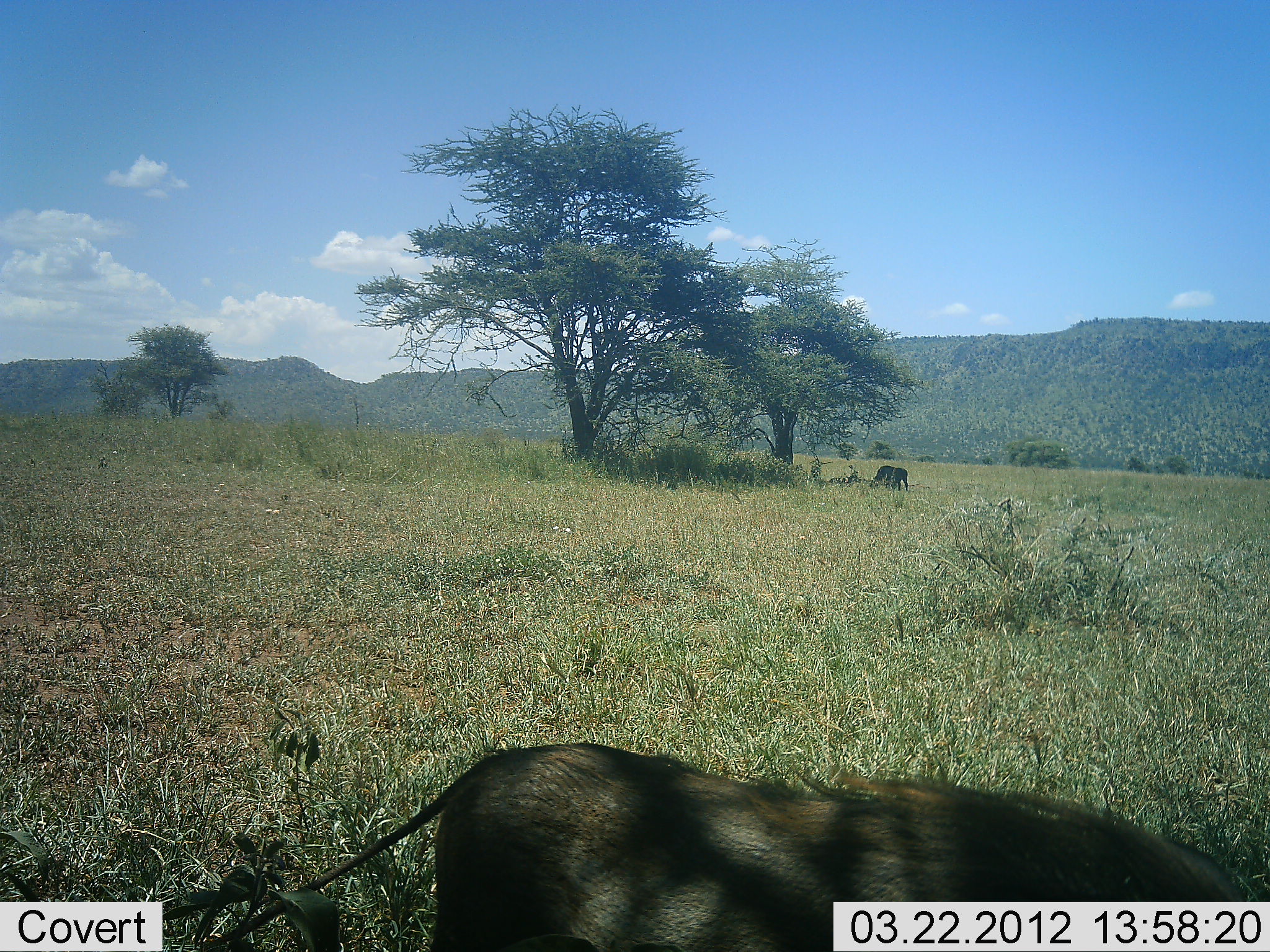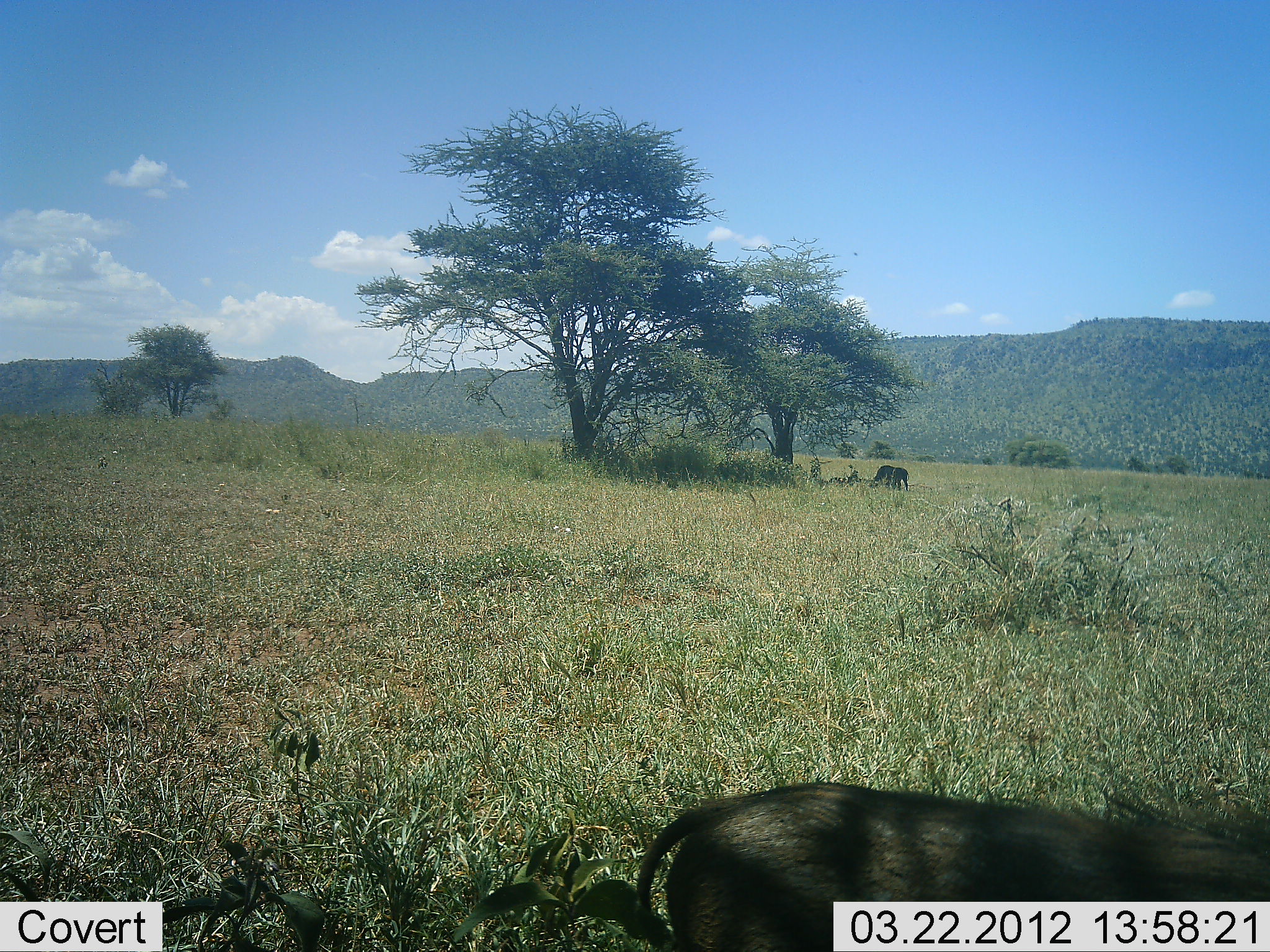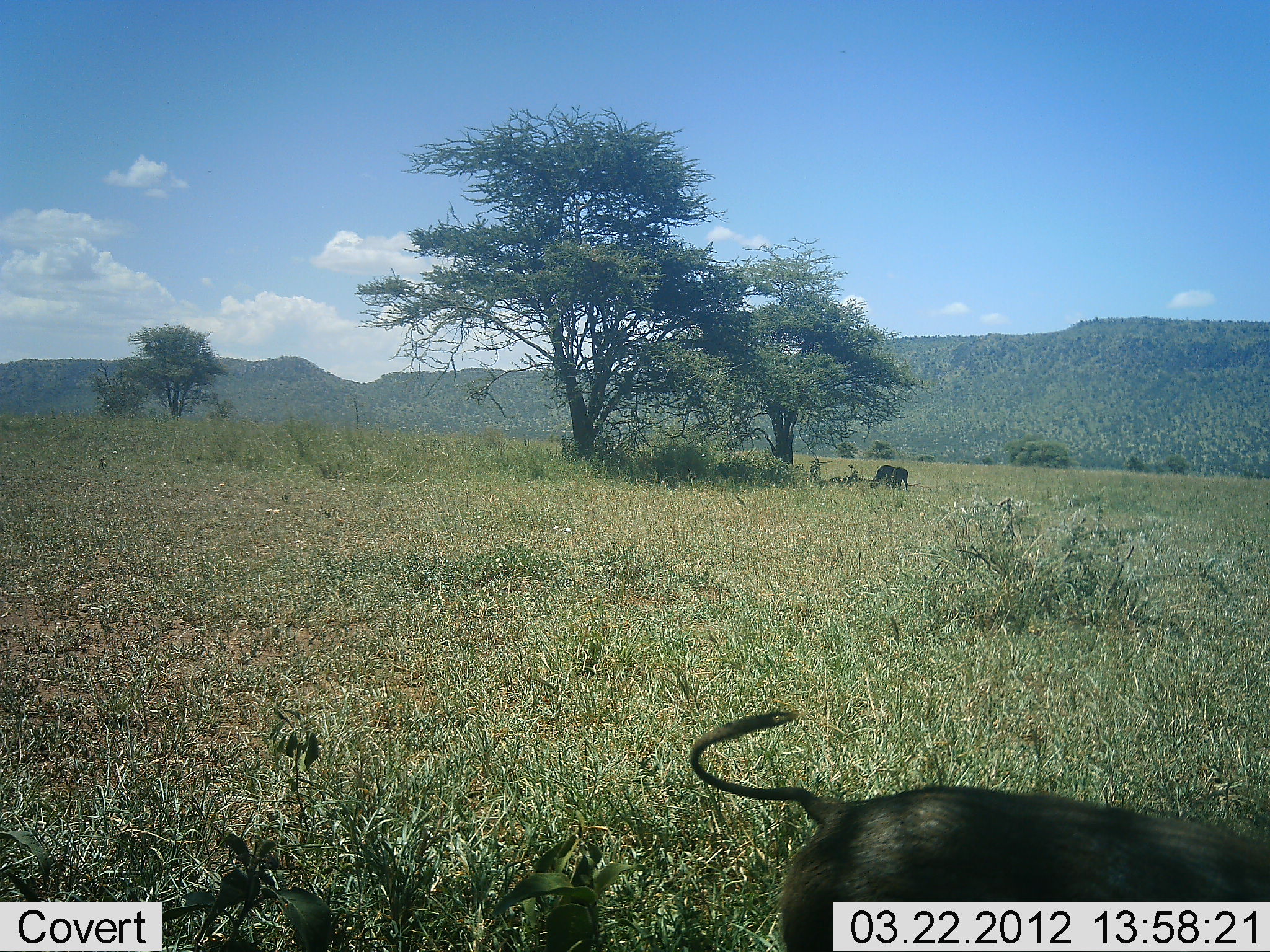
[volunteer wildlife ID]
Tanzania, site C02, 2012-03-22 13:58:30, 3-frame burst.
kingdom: Animalia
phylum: Chordata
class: Mammalia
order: Artiodactyla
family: Suidae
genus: Phacochoerus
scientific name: Phacochoerus africanus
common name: warthog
Warthog (Phacochoerus africanus), count 1. Behavior (volunteer vote fractions): standing 15%, resting 0%, moving 80%, interacting 0%. Young present (vote fraction): 5%. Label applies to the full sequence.